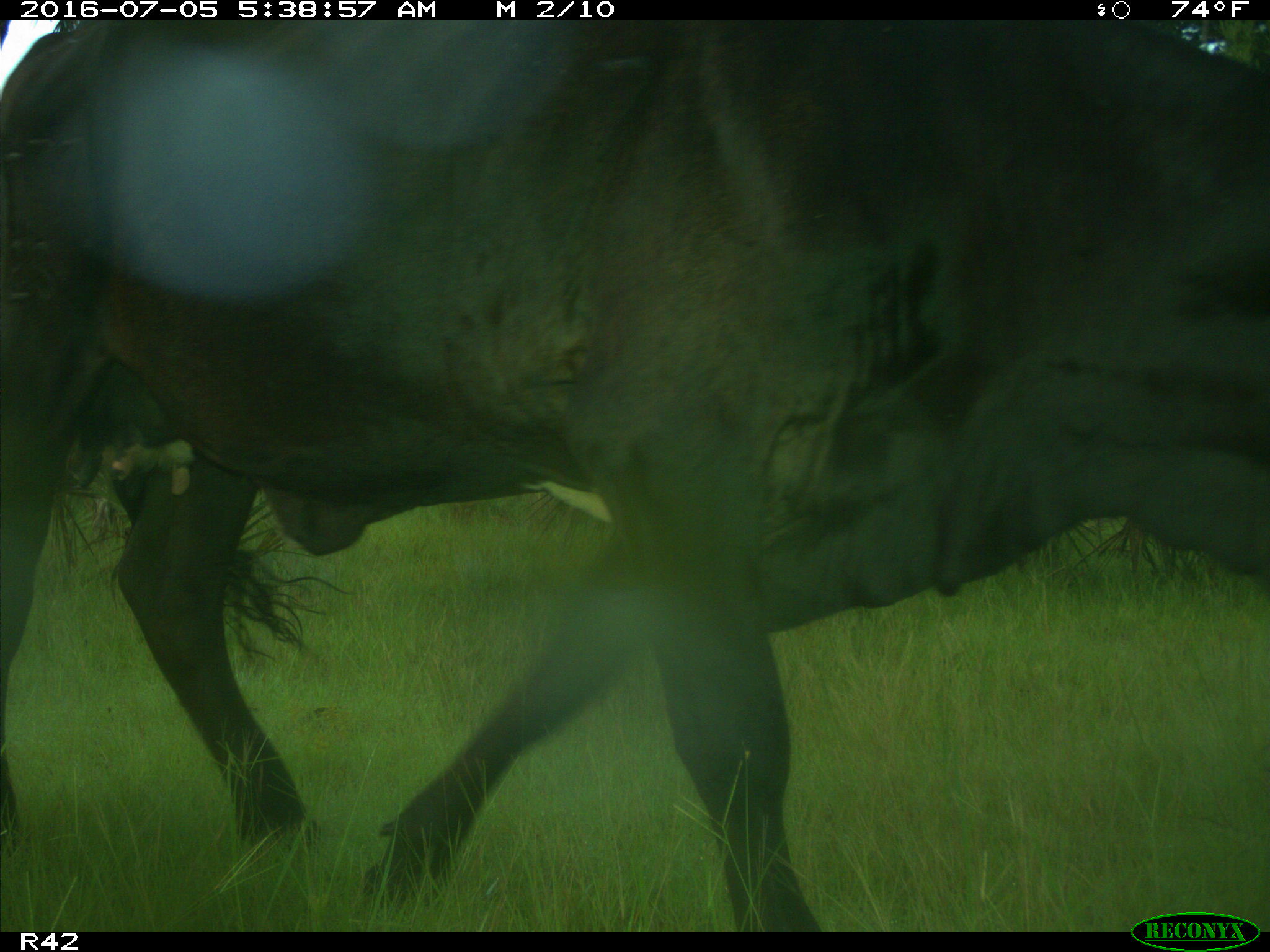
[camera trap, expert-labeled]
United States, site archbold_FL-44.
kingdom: Animalia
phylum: Chordata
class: Mammalia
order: Artiodactyla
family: Bovidae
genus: Bos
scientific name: Bos taurus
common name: domestic cow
Bos taurus (domestic cow).